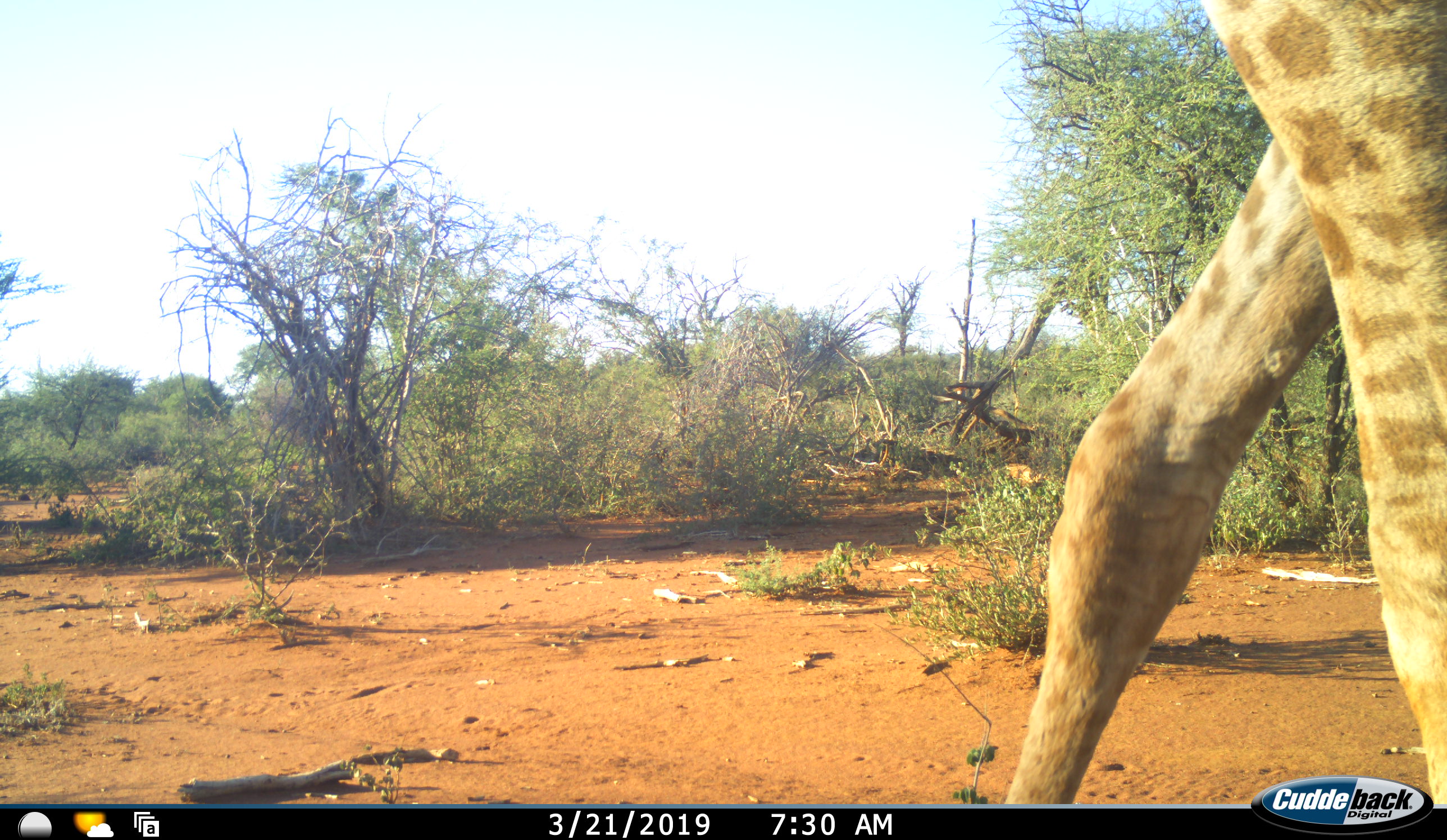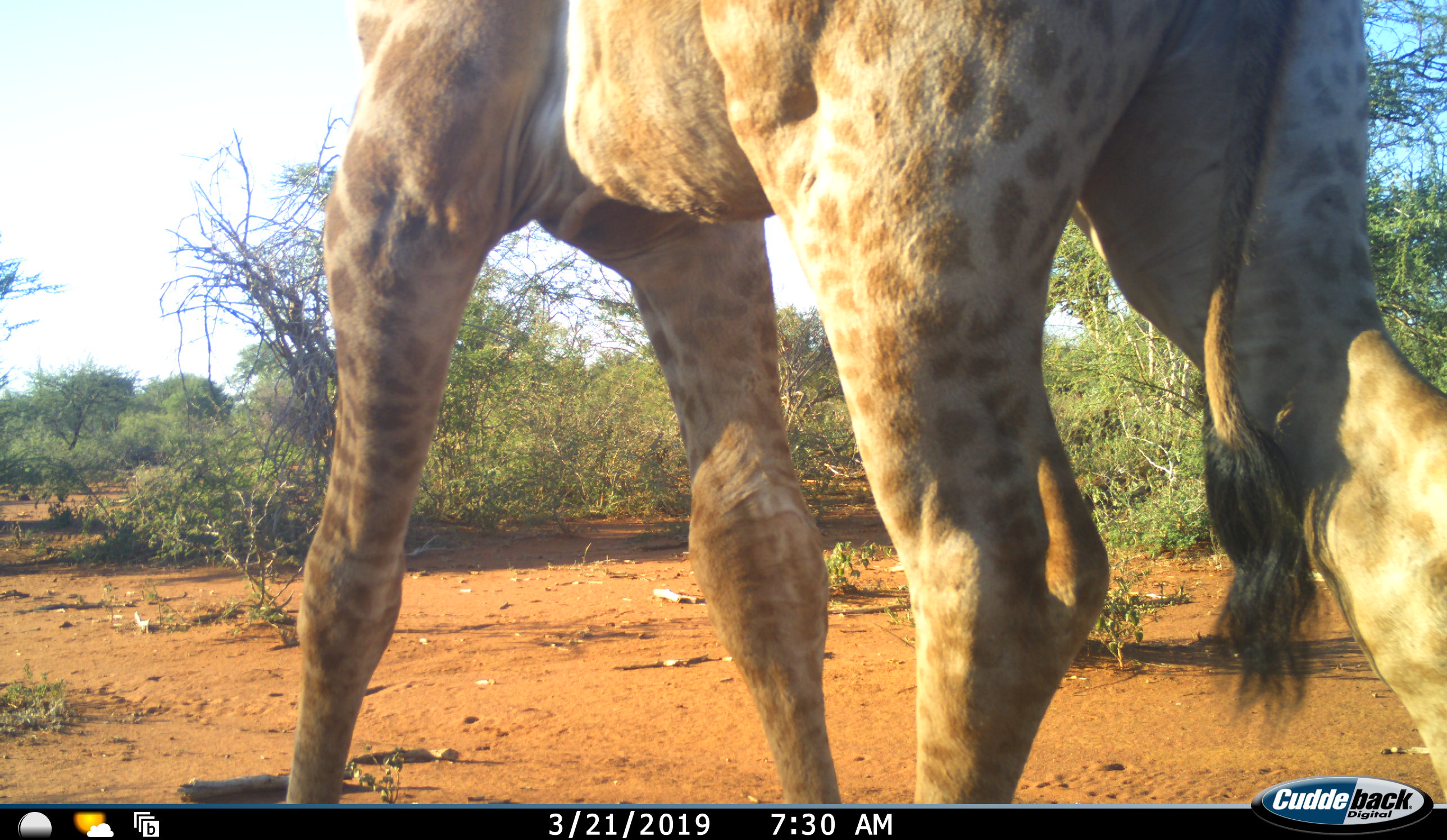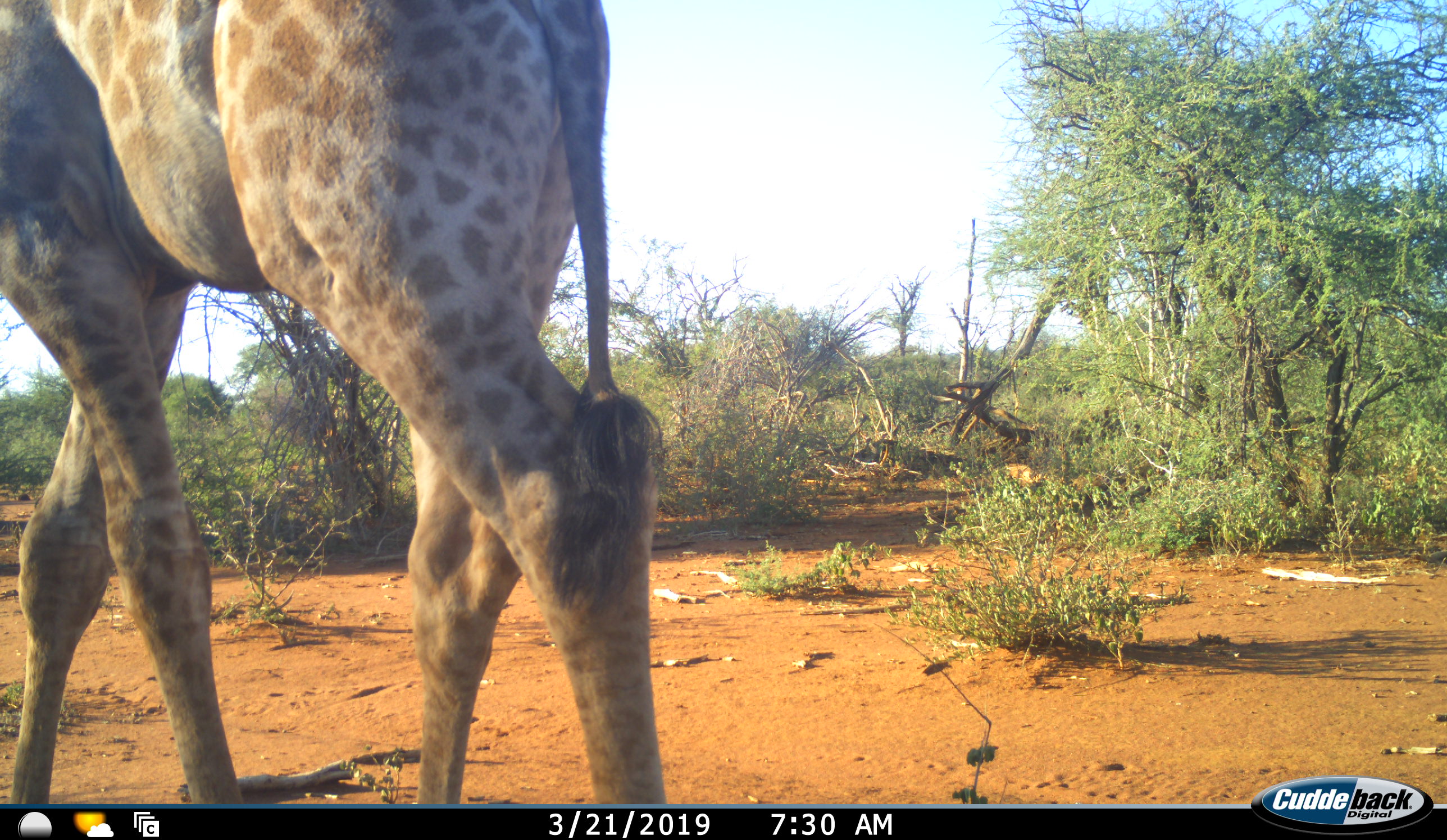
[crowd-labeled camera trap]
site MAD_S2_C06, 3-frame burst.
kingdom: Animalia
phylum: Chordata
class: Mammalia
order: Artiodactyla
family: Giraffidae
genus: Giraffa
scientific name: Giraffa camelopardalis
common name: giraffe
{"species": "giraffe (Giraffa camelopardalis)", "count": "1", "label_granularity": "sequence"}